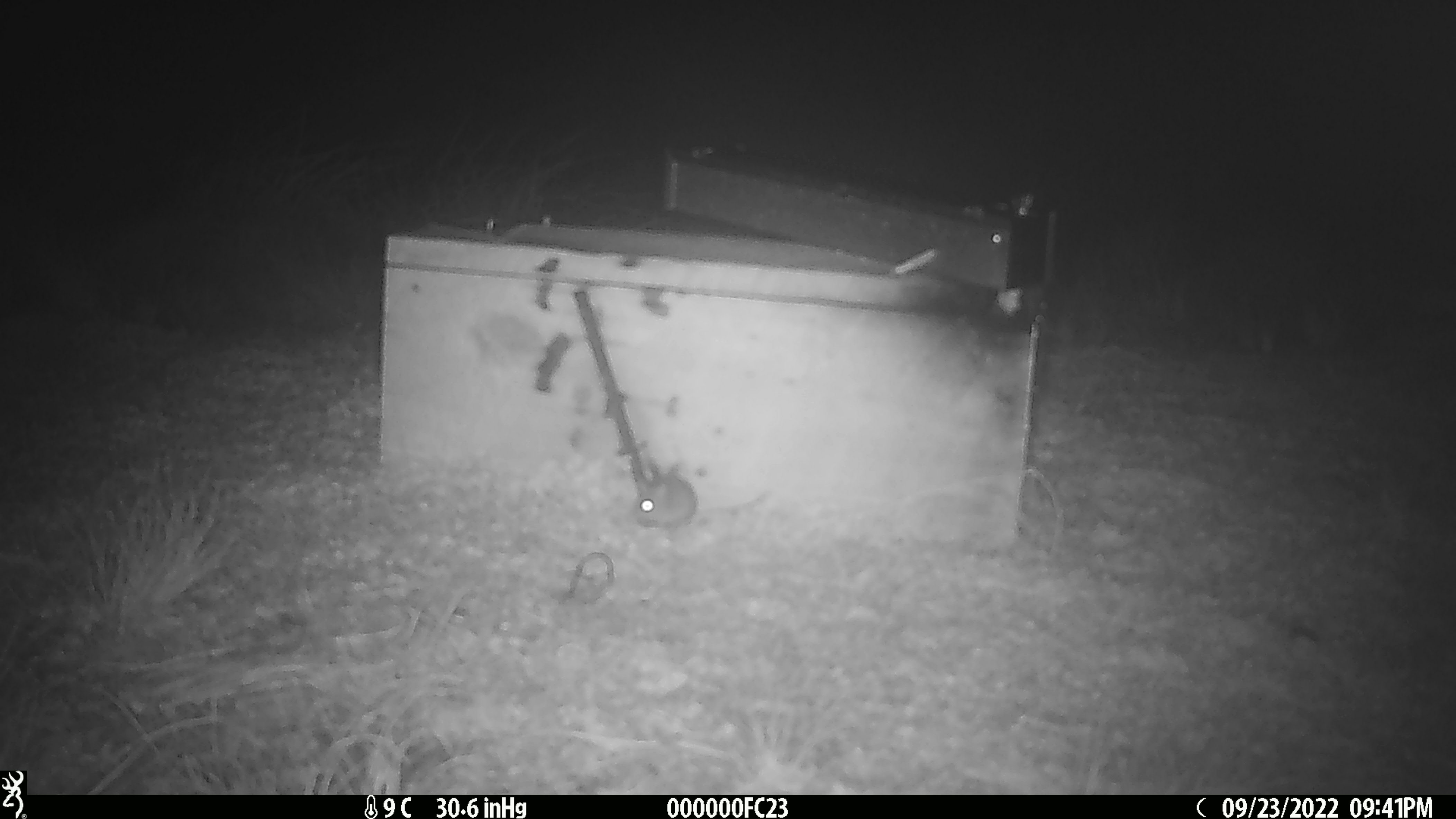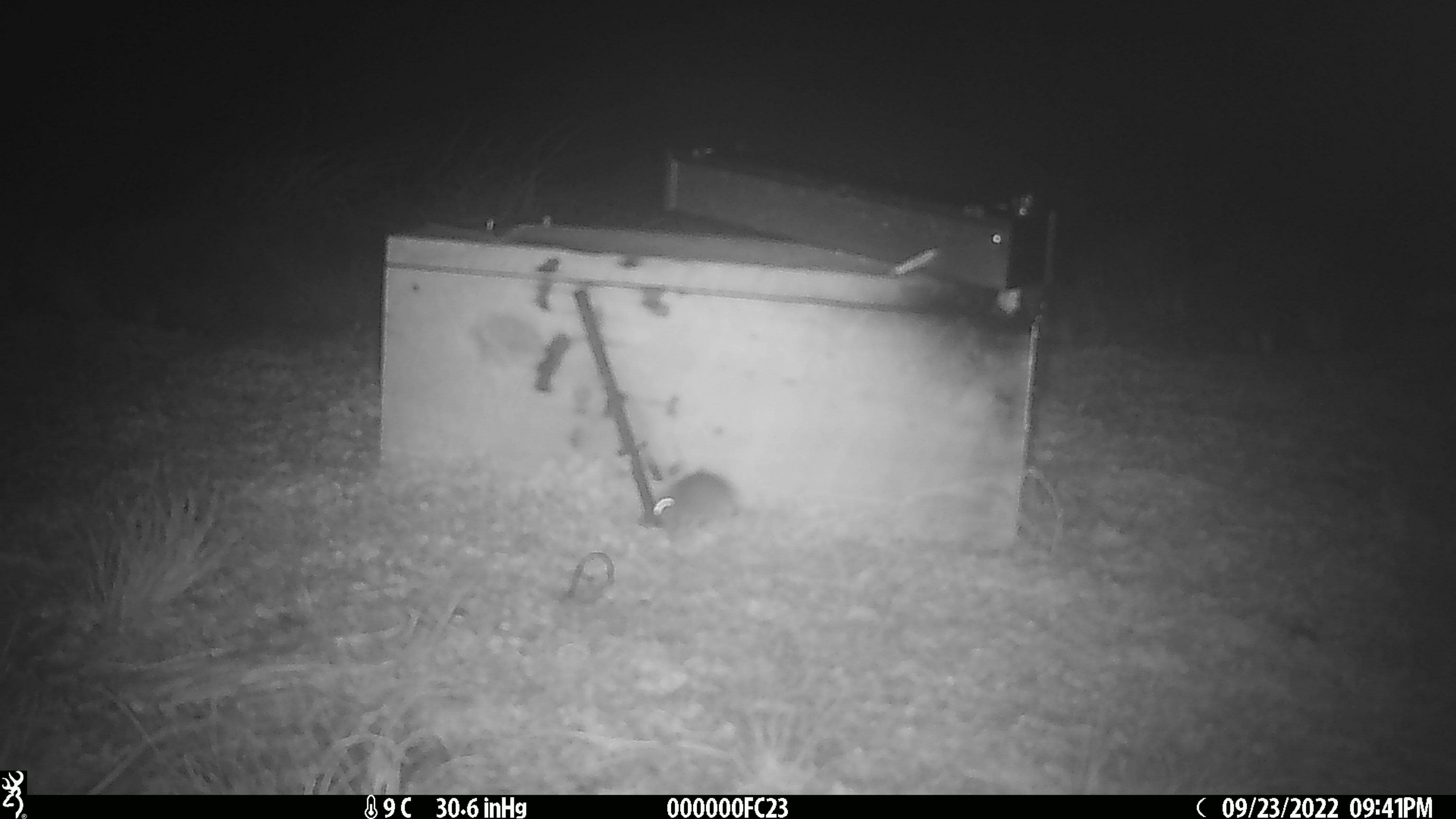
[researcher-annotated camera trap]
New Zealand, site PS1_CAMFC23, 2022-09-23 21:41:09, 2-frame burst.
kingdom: Animalia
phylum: Chordata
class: Mammalia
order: Rodentia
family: Muridae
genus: Mus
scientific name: Mus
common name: mouse